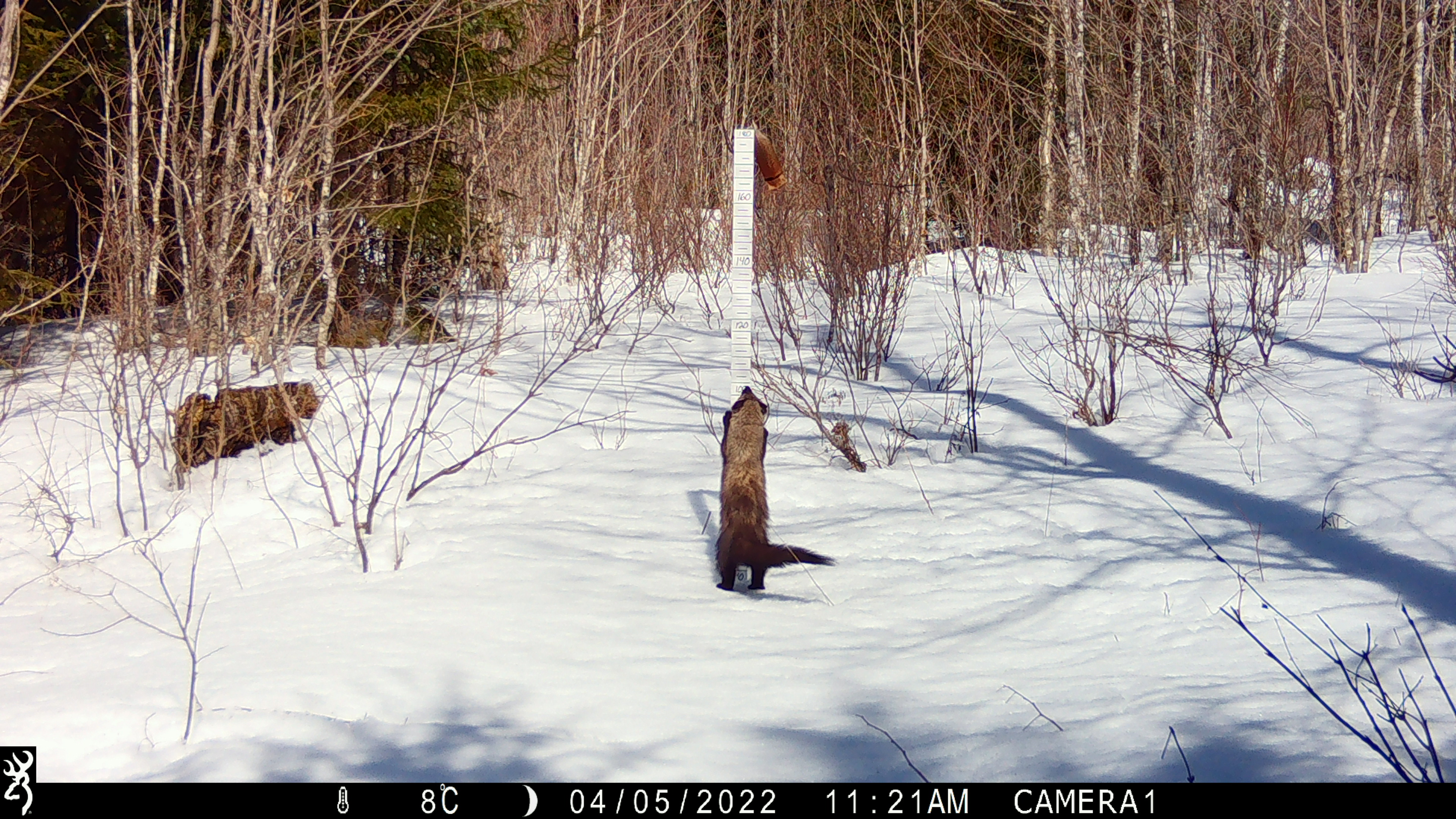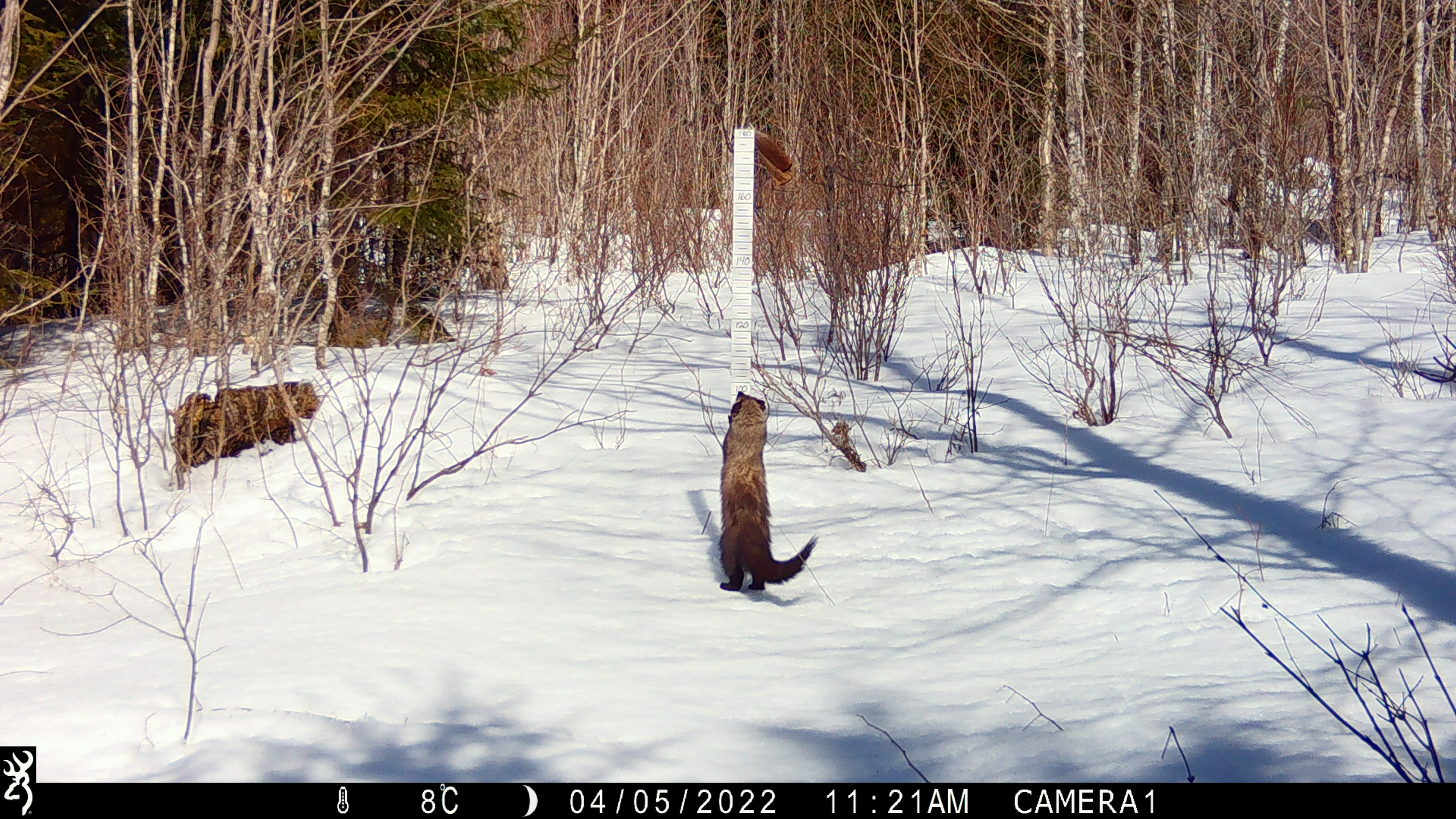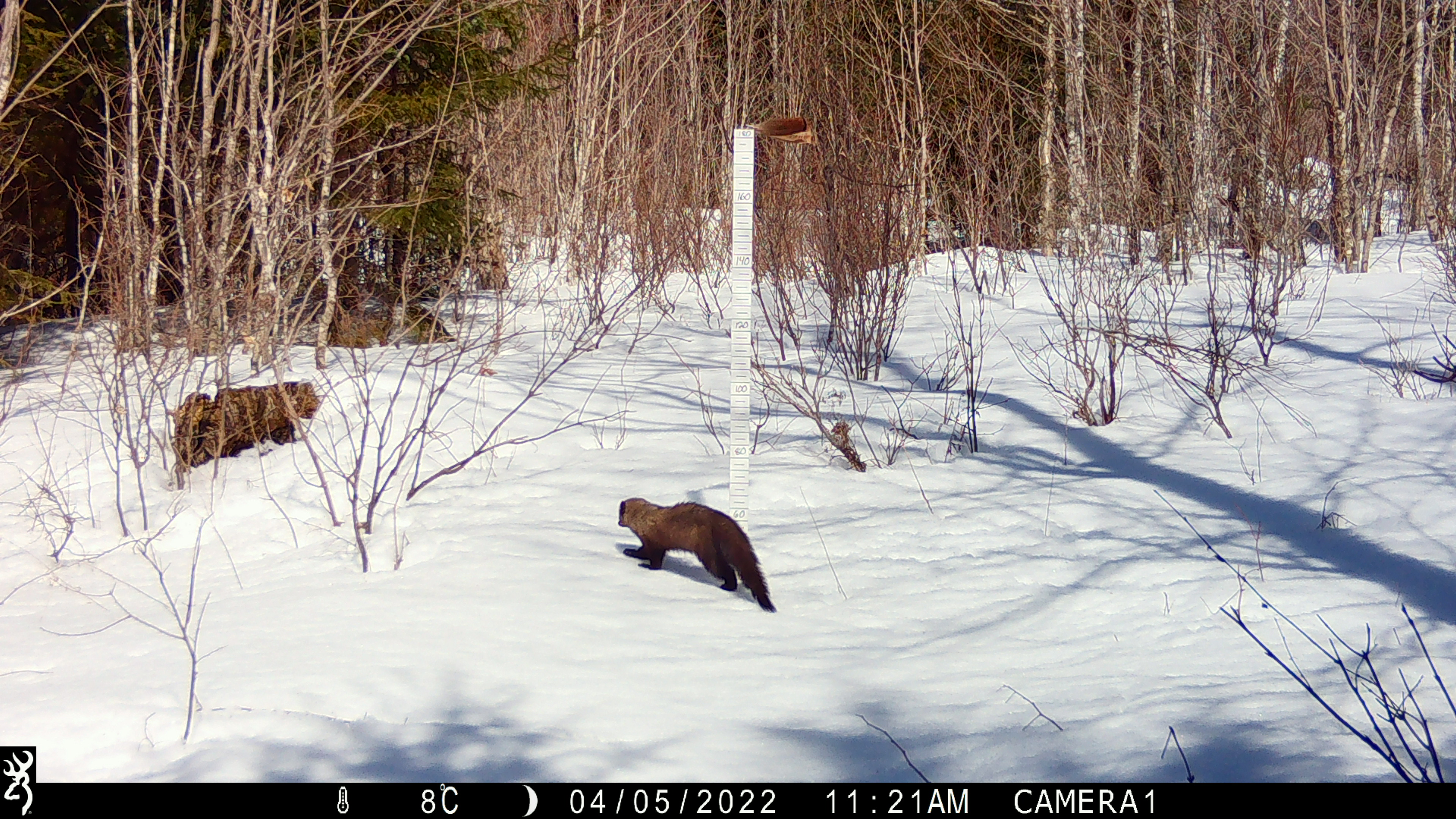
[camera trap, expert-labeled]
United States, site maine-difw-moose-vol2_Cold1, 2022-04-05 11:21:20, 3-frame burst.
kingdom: Animalia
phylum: Chordata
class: Mammalia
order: Carnivora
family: Mustelidae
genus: Pekania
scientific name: Pekania pennanti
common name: fisher